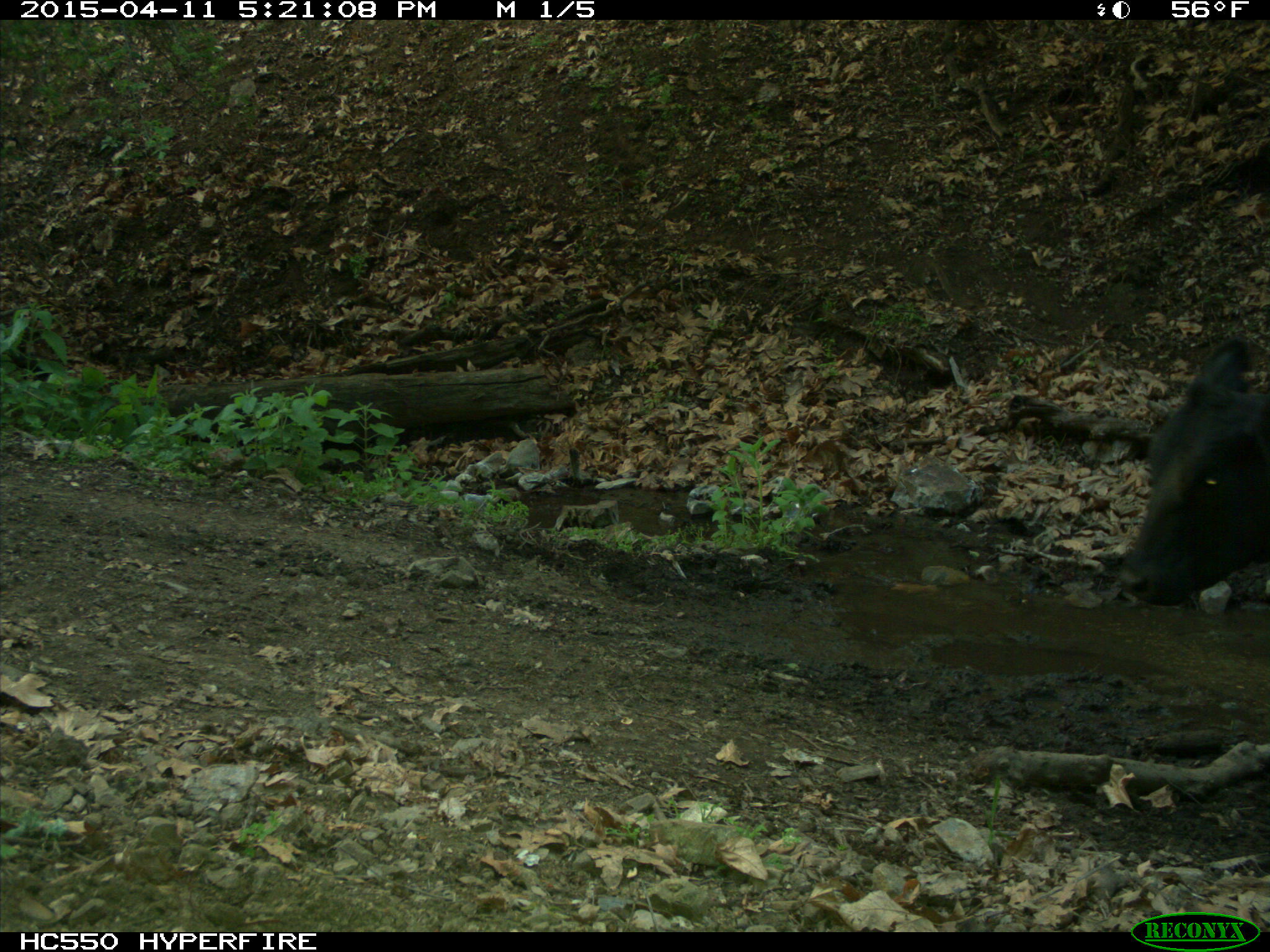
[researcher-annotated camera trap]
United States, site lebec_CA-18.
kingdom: Animalia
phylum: Chordata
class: Mammalia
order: Artiodactyla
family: Bovidae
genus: Bos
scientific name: Bos taurus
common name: domestic cow